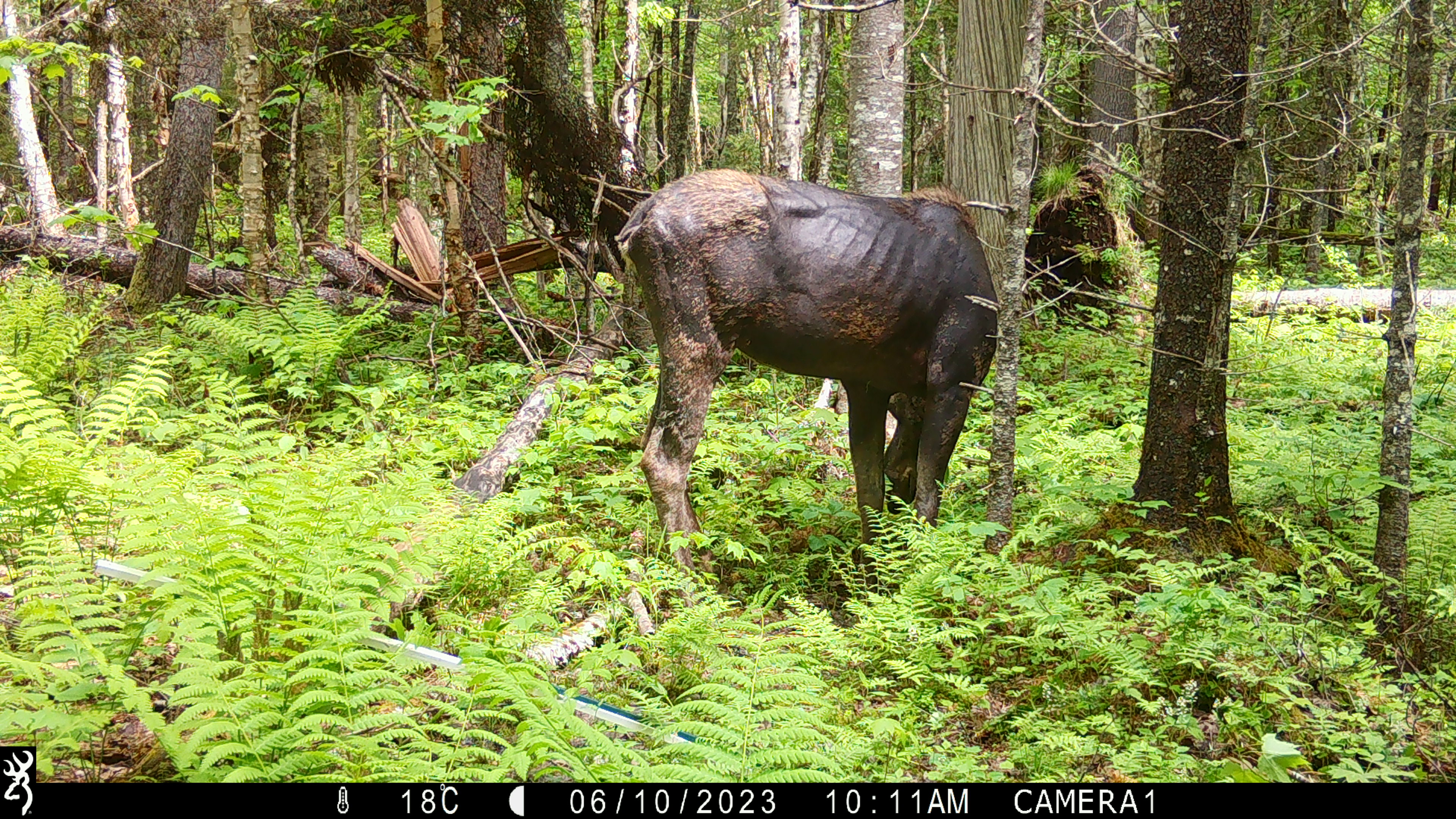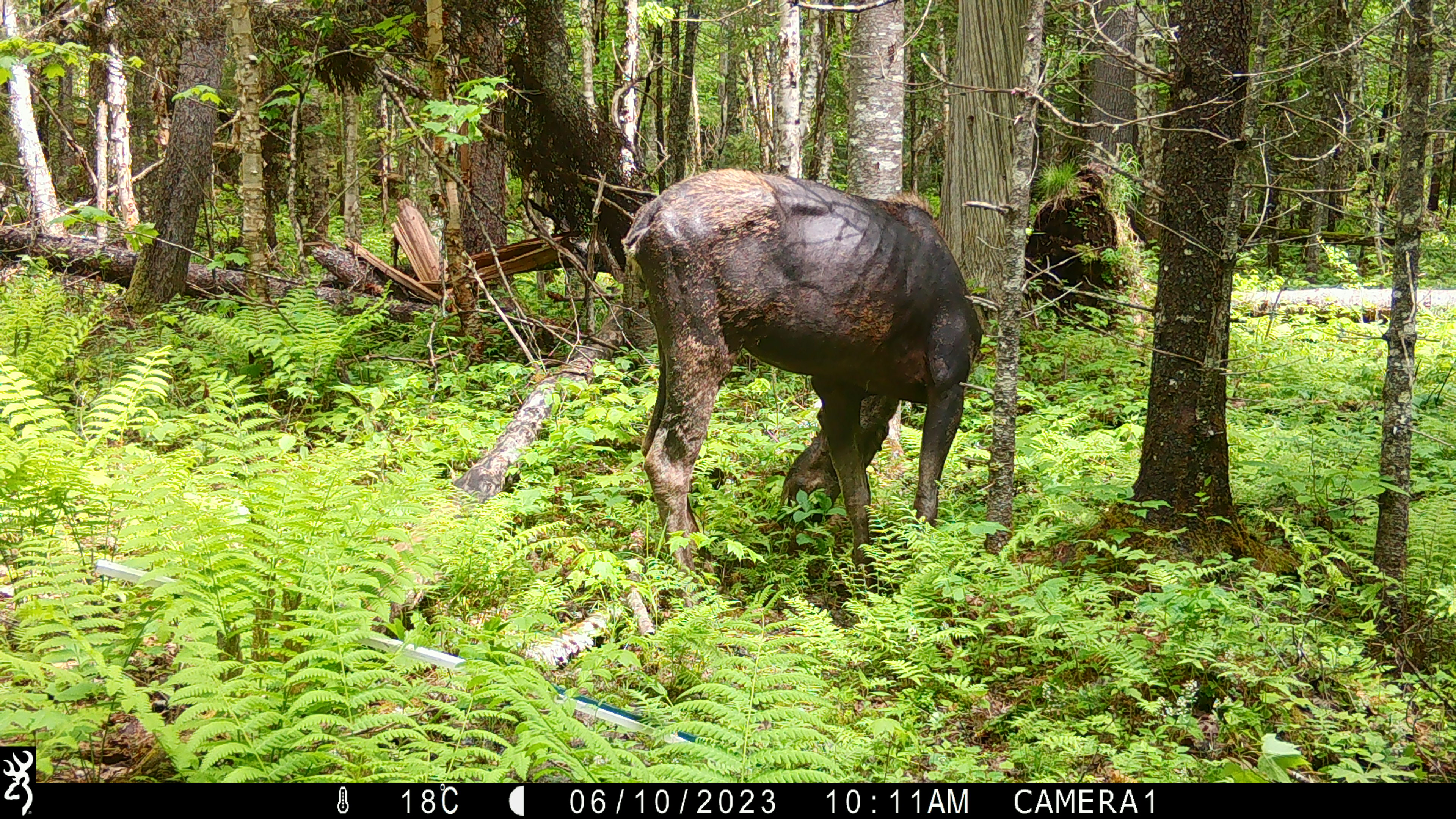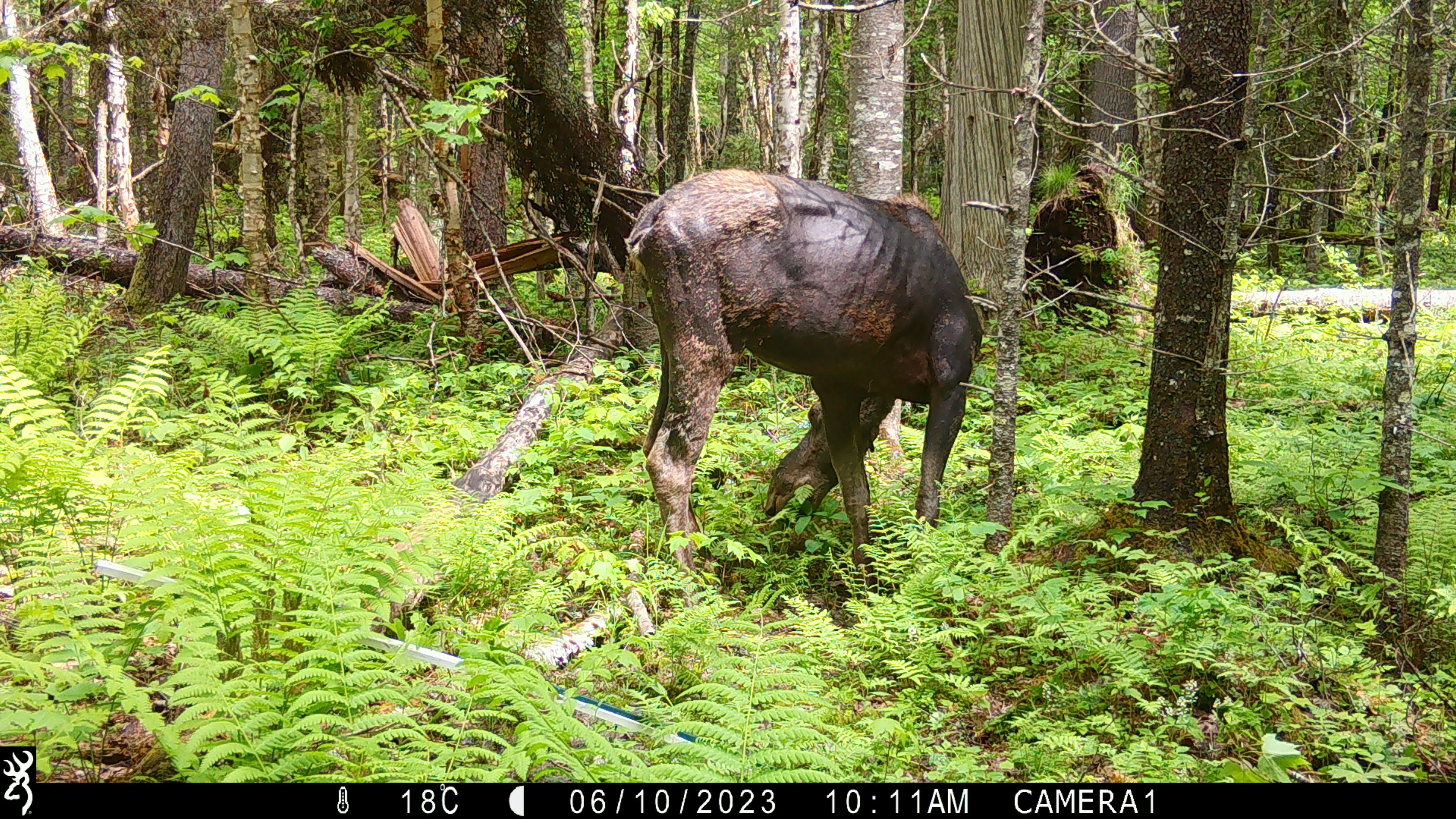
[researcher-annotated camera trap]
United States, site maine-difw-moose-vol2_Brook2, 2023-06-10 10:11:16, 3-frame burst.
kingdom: Animalia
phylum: Chordata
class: Mammalia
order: Artiodactyla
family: Cervidae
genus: Alces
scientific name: Alces alces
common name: moose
Moose (Alces alces).